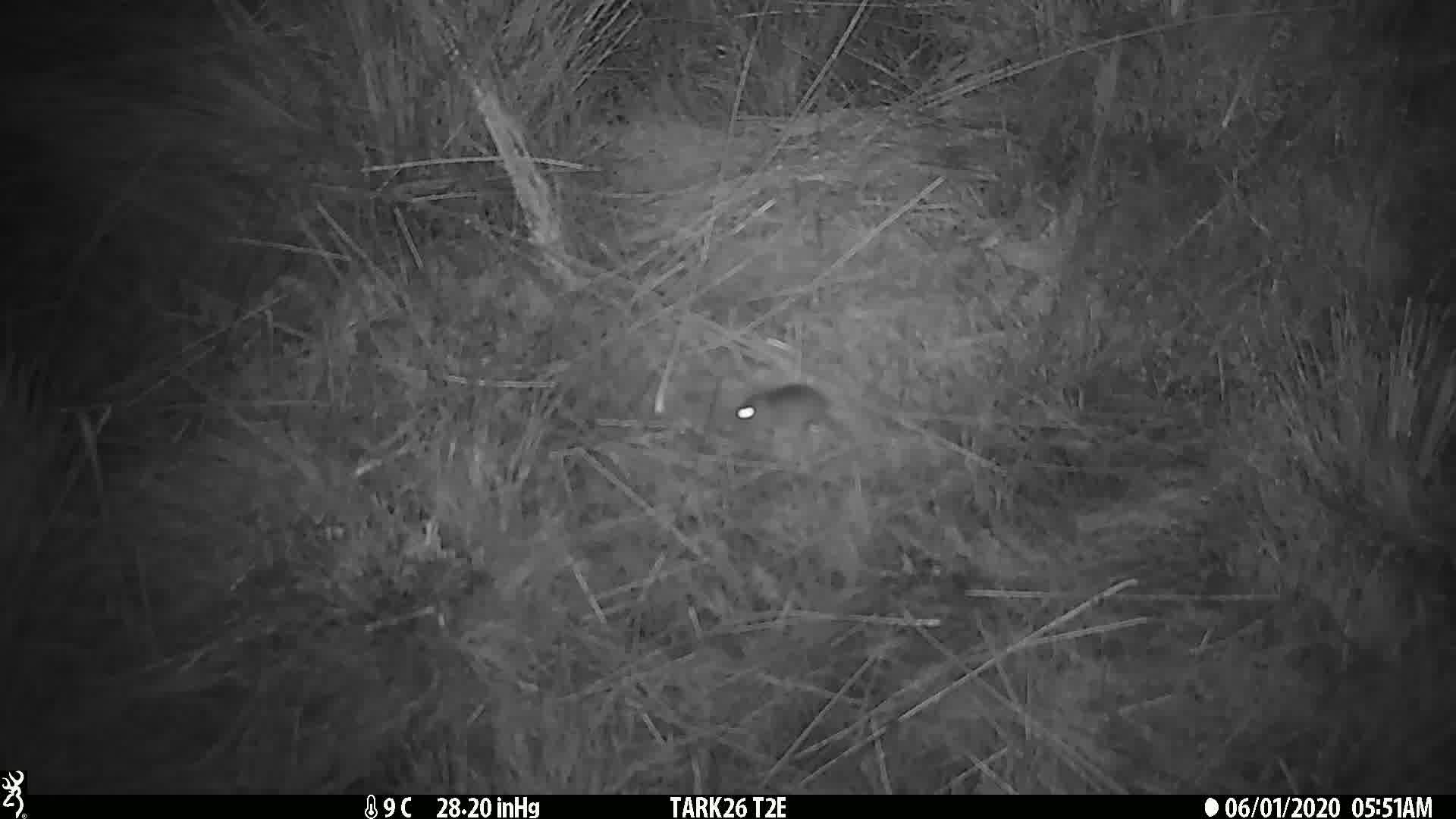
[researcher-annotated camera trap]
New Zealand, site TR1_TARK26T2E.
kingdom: Animalia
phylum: Chordata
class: Mammalia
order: Rodentia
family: Muridae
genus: Mus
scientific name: Mus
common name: mouse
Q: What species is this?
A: Mouse (Mus).